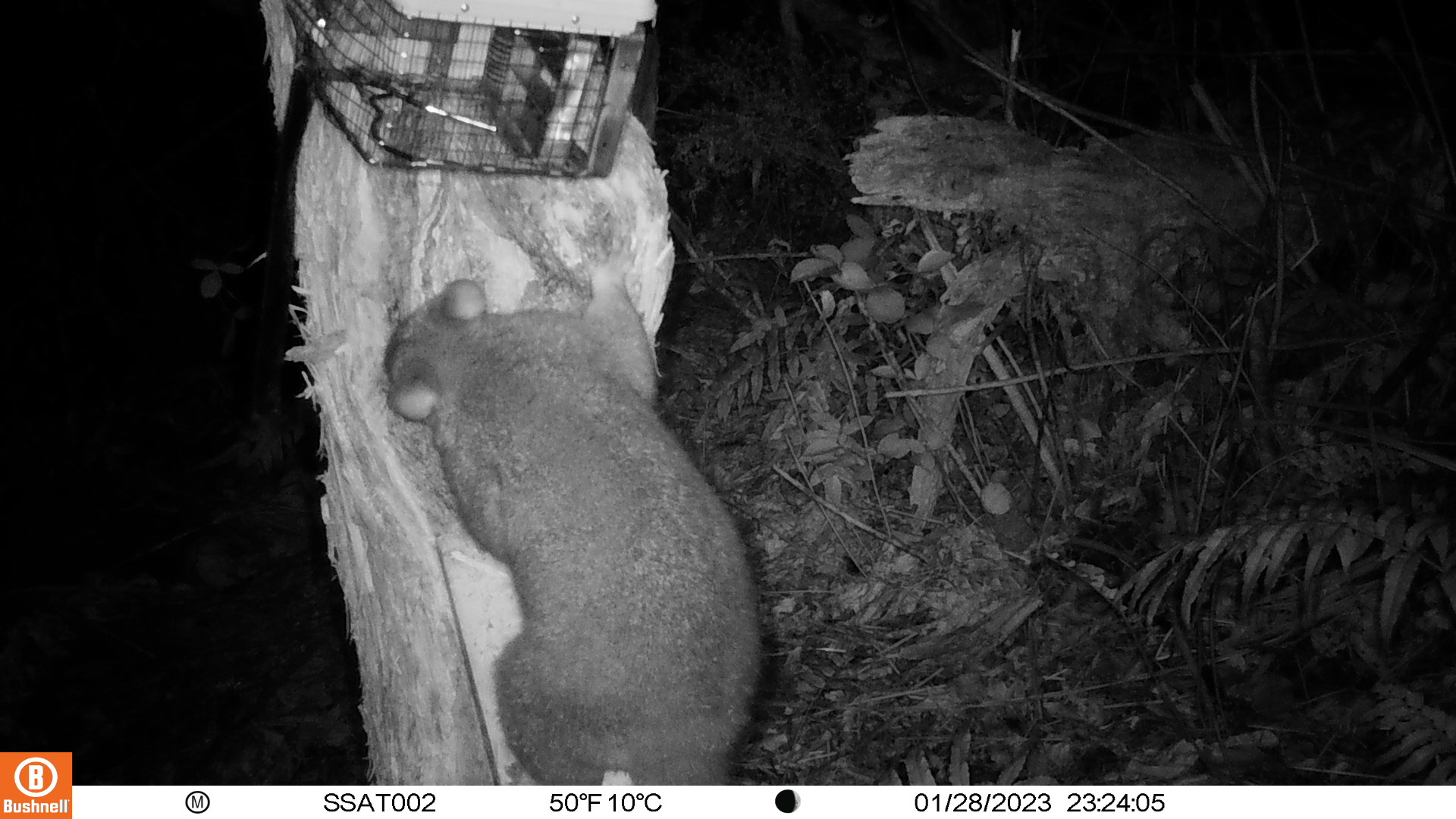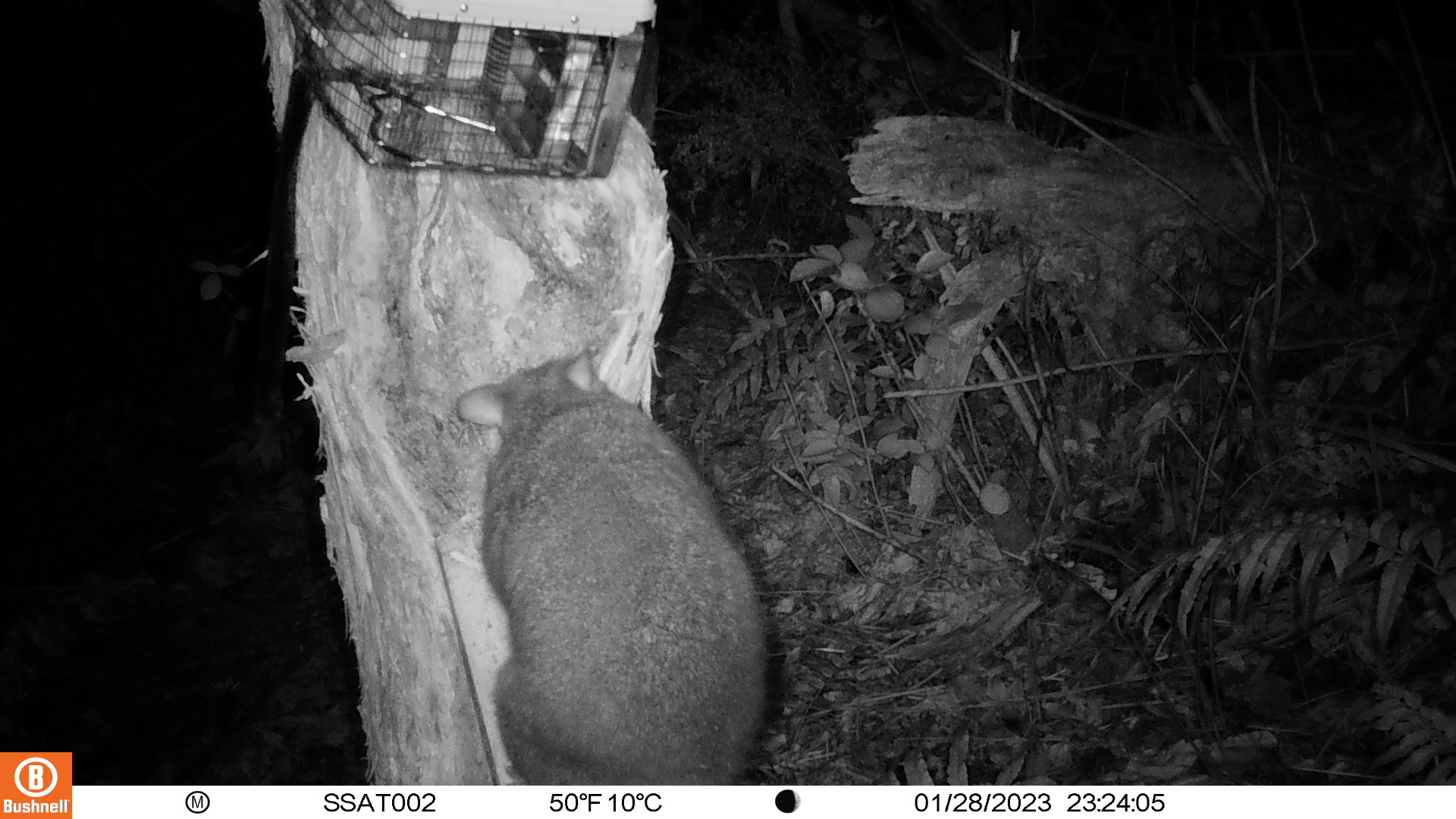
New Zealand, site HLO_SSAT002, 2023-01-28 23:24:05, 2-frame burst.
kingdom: Animalia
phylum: Chordata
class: Mammalia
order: Diprotodontia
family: Phalangeridae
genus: Trichosurus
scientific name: Trichosurus vulpecula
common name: common brushtail possum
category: possum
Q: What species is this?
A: Possum (common brushtail possum) (Trichosurus vulpecula).